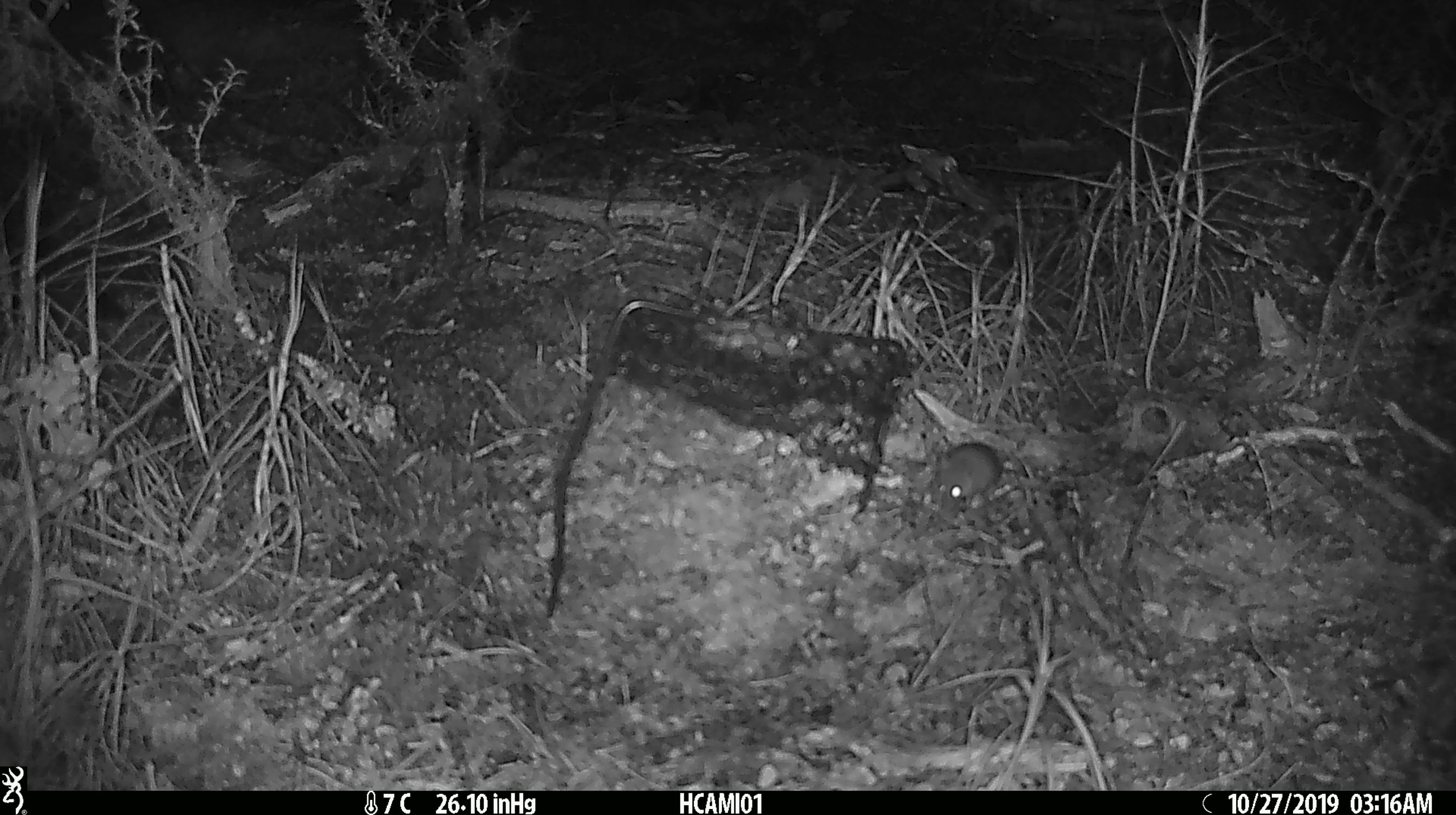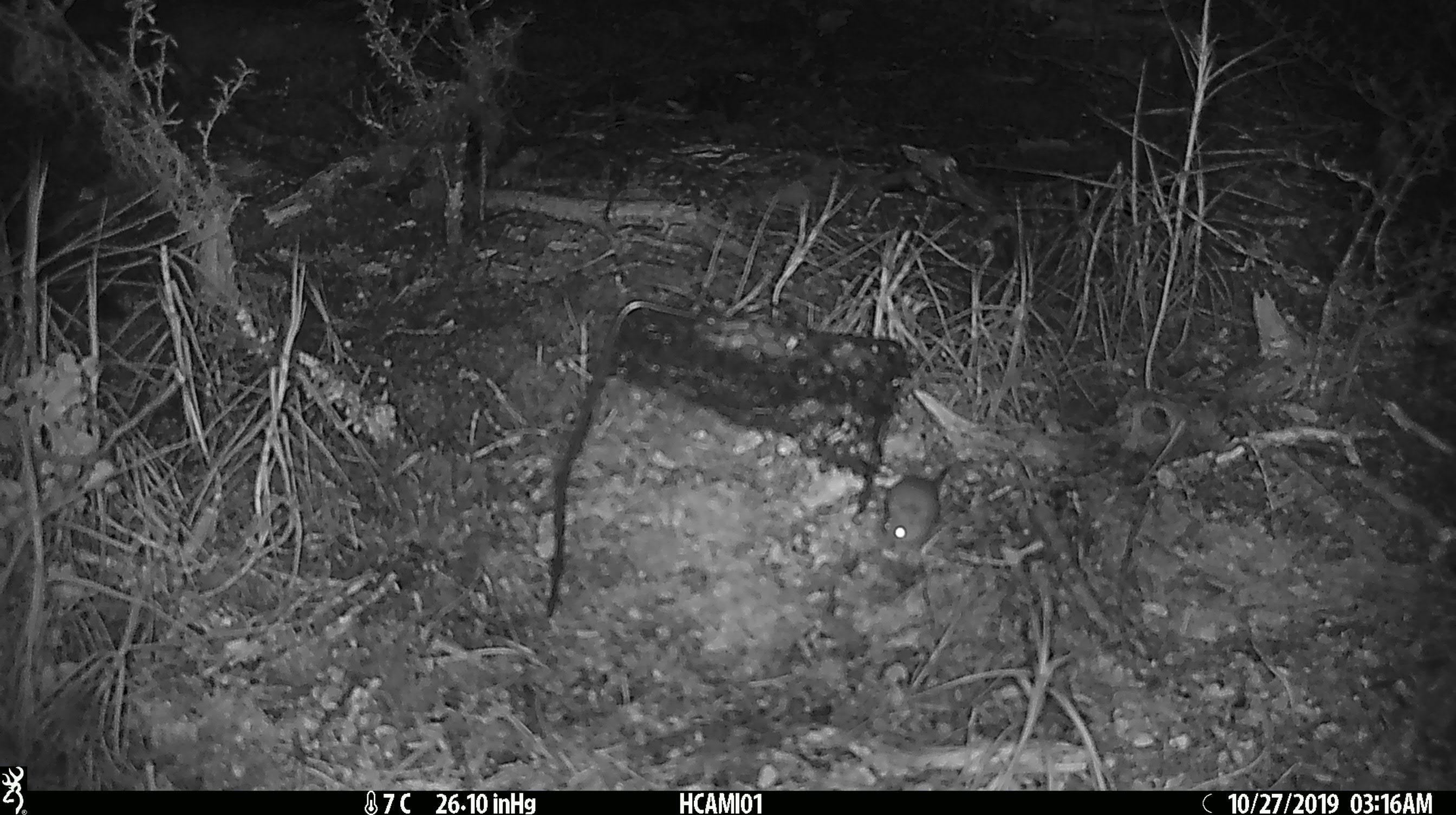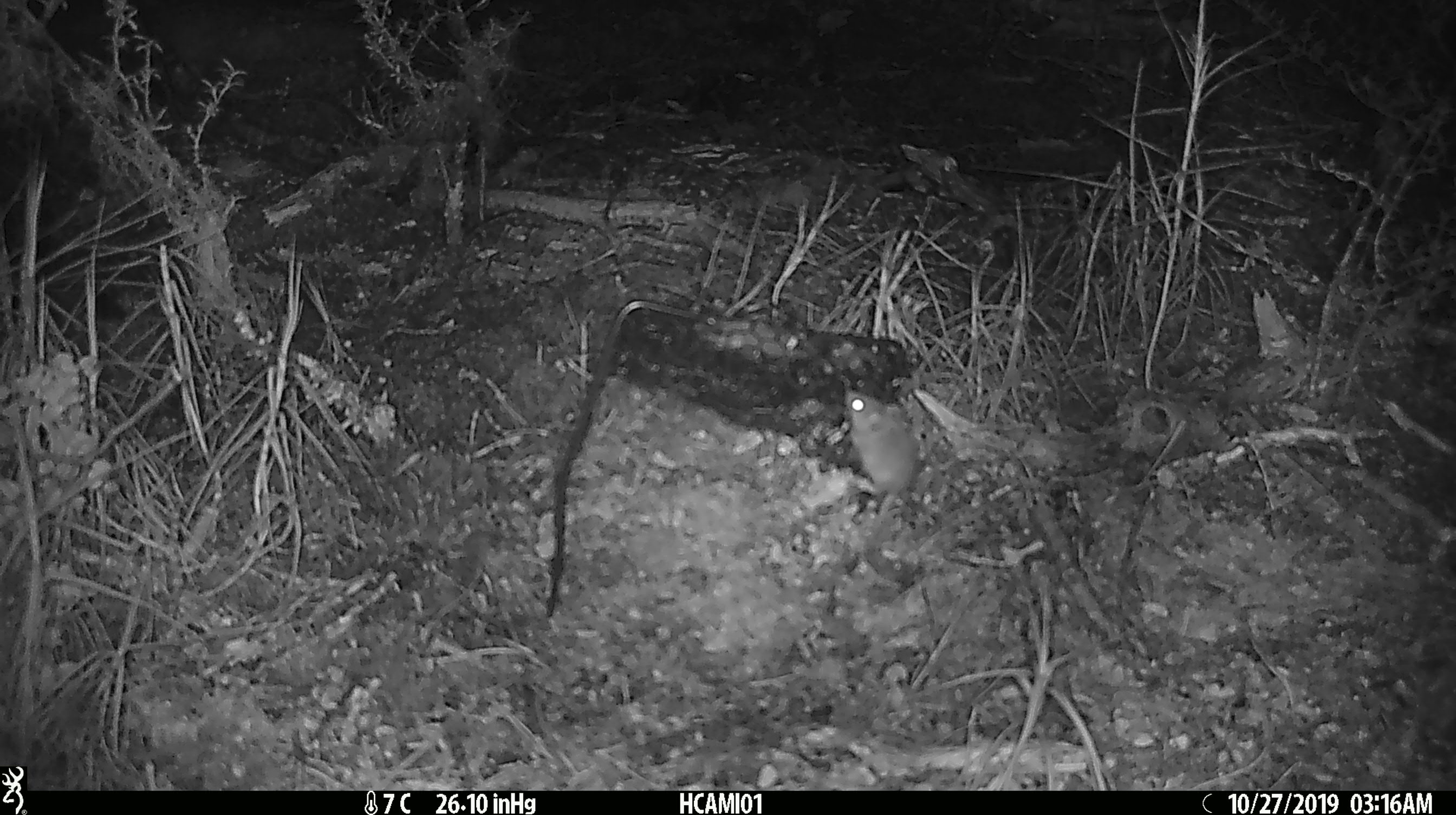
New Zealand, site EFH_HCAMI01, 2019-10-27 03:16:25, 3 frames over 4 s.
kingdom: Animalia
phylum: Chordata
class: Mammalia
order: Rodentia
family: Muridae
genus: Mus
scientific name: Mus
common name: mouse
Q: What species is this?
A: Mouse (Mus).